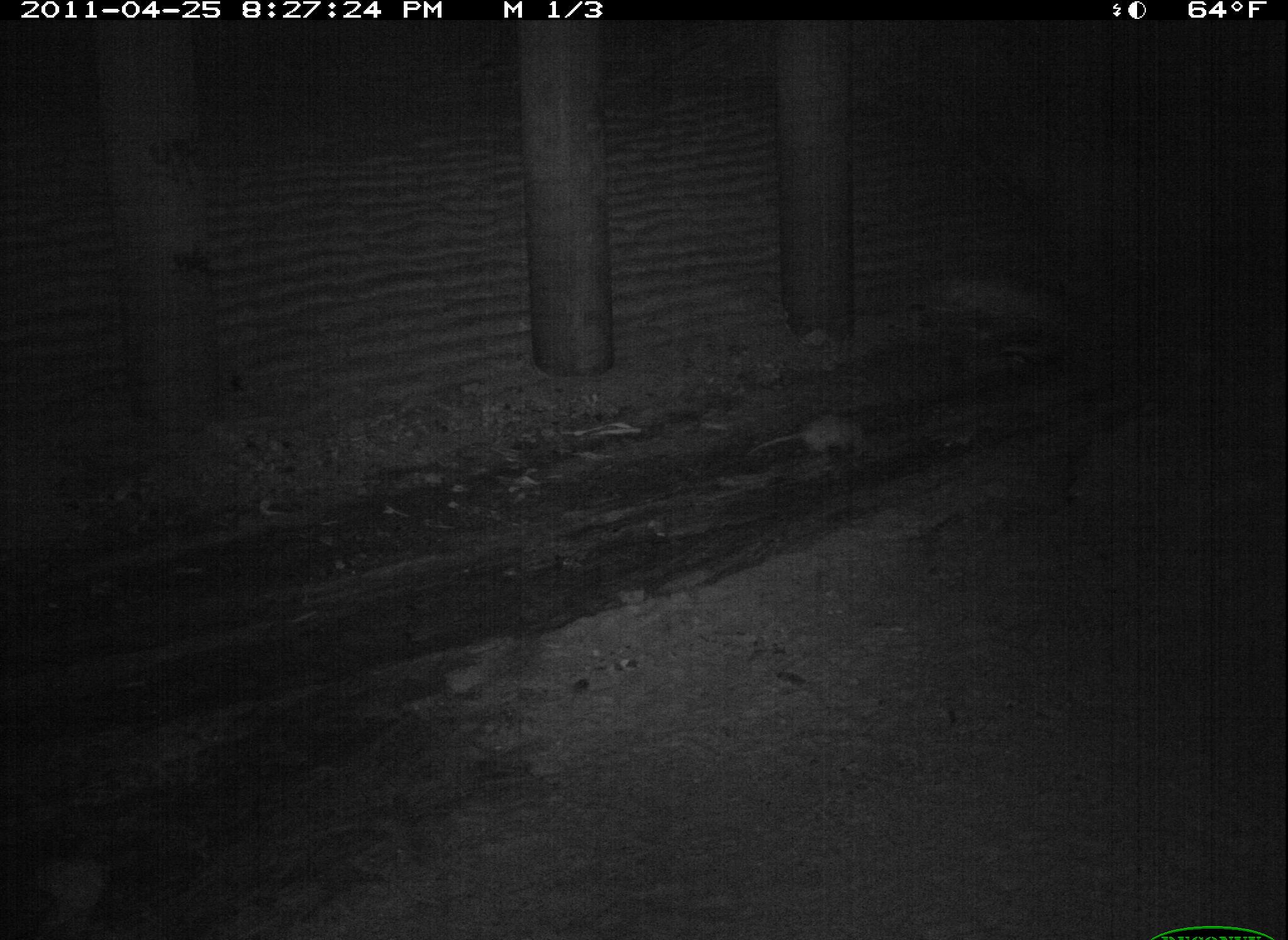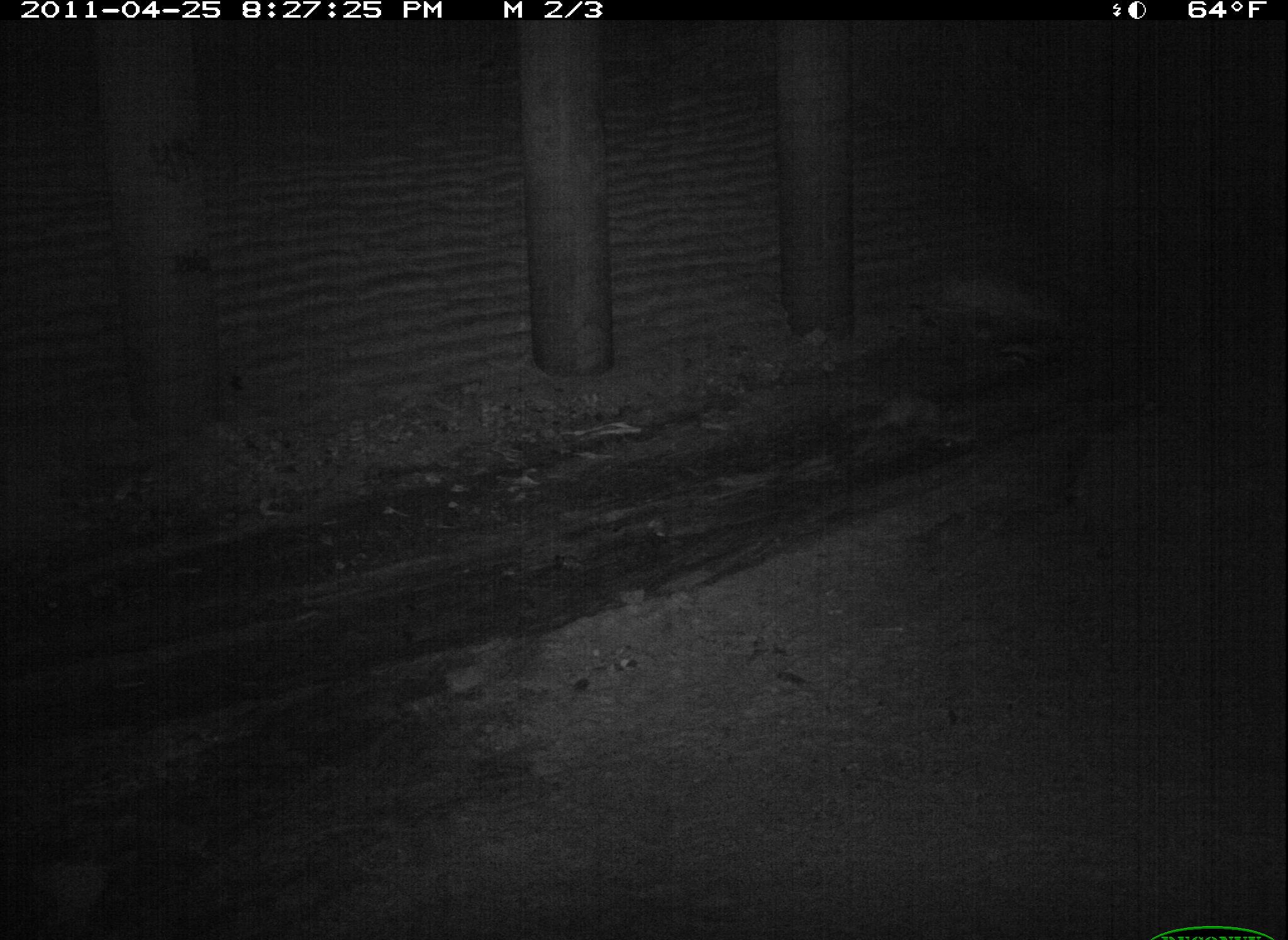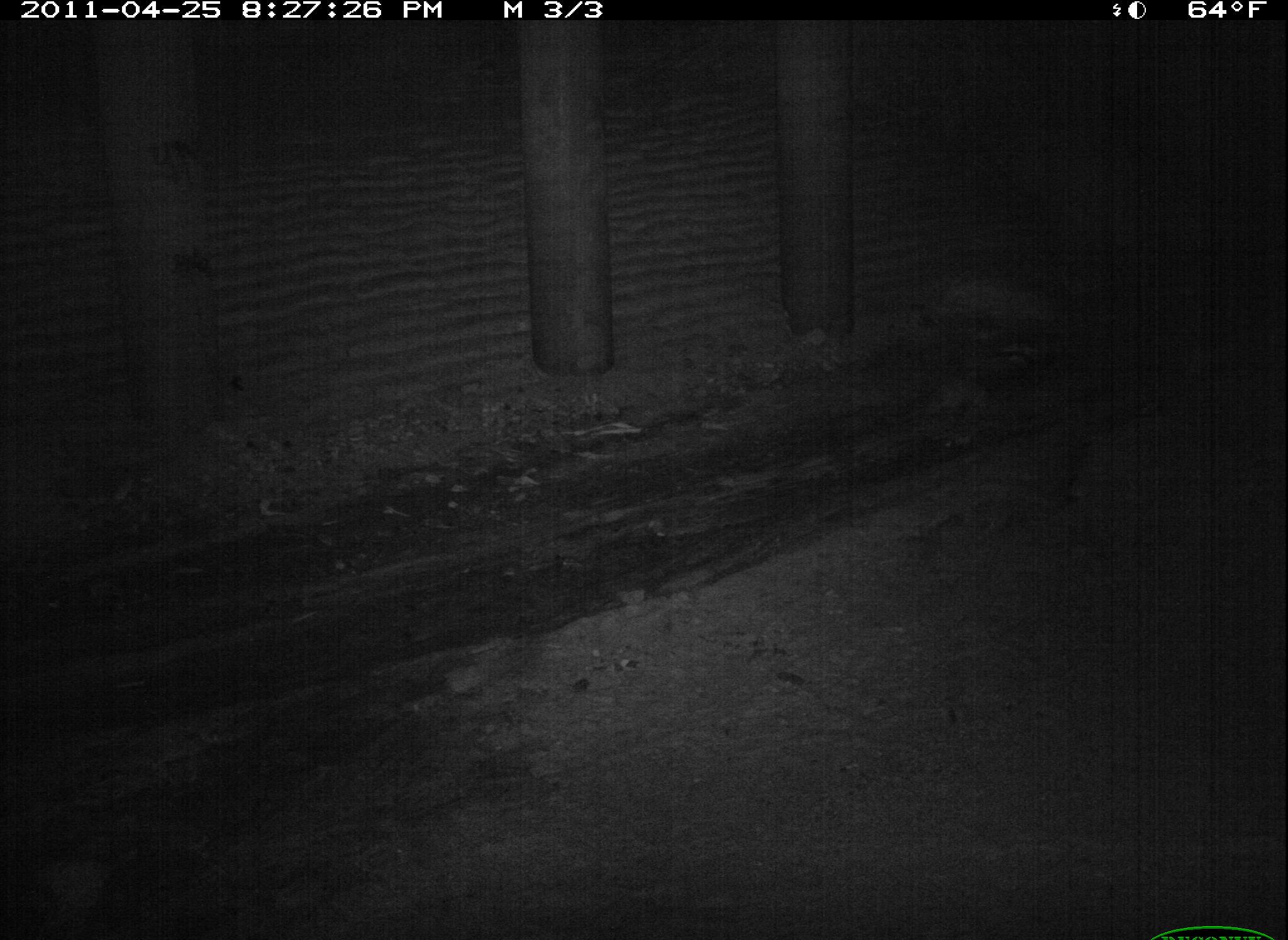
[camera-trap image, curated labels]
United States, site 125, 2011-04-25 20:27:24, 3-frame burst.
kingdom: Animalia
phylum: Chordata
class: Mammalia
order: Didelphimorphia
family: Didelphidae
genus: Didelphis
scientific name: Didelphis virginiana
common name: virginia opossum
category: opossum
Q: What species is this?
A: Opossum (virginia opossum) (Didelphis virginiana).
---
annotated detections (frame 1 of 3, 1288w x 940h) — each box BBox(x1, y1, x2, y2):
opossum: BBox(742, 409, 883, 467)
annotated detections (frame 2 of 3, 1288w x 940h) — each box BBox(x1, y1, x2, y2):
opossum: BBox(855, 390, 942, 444)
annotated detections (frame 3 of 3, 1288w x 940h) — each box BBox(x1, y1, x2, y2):
opossum: BBox(904, 359, 1006, 434)